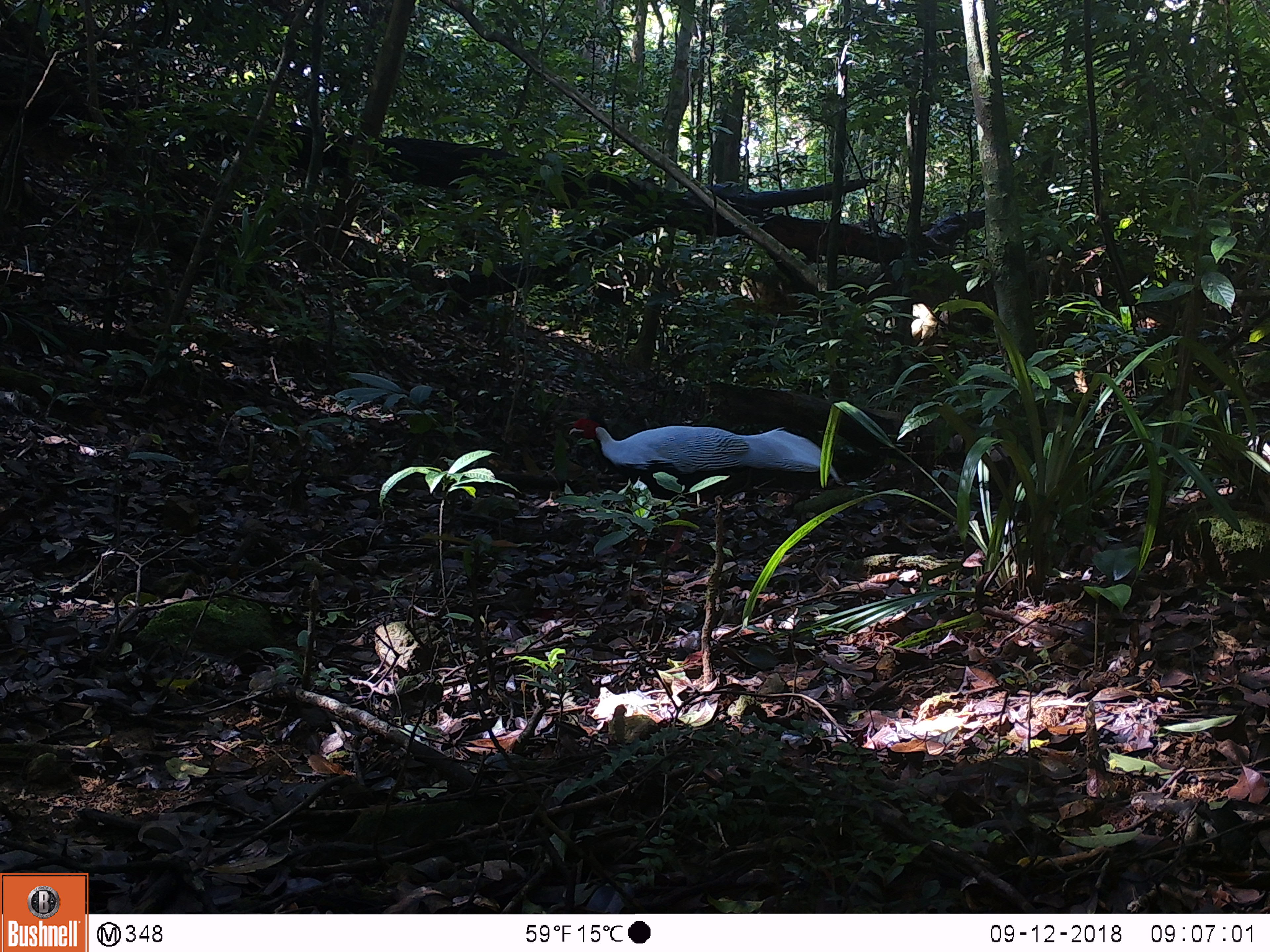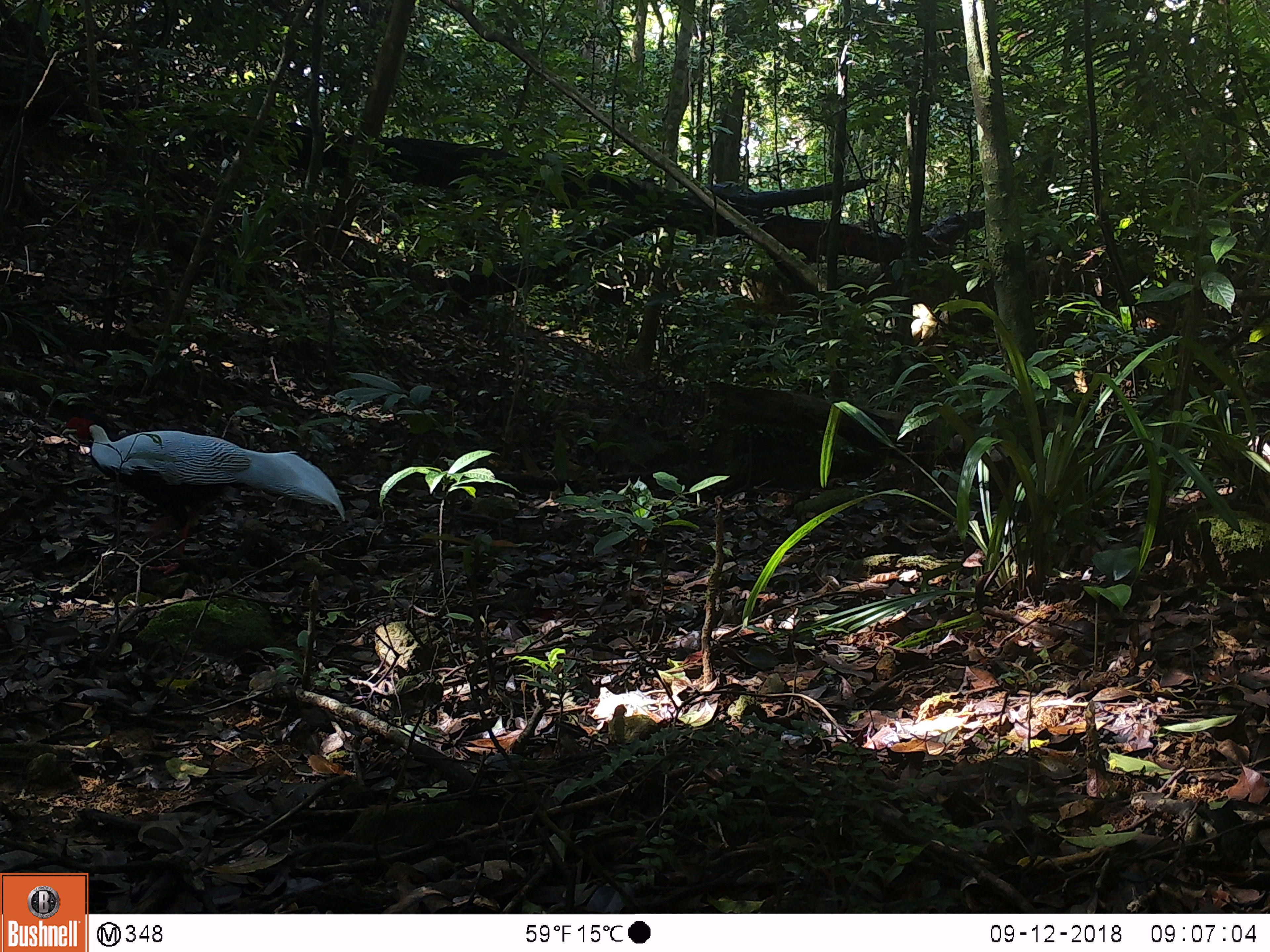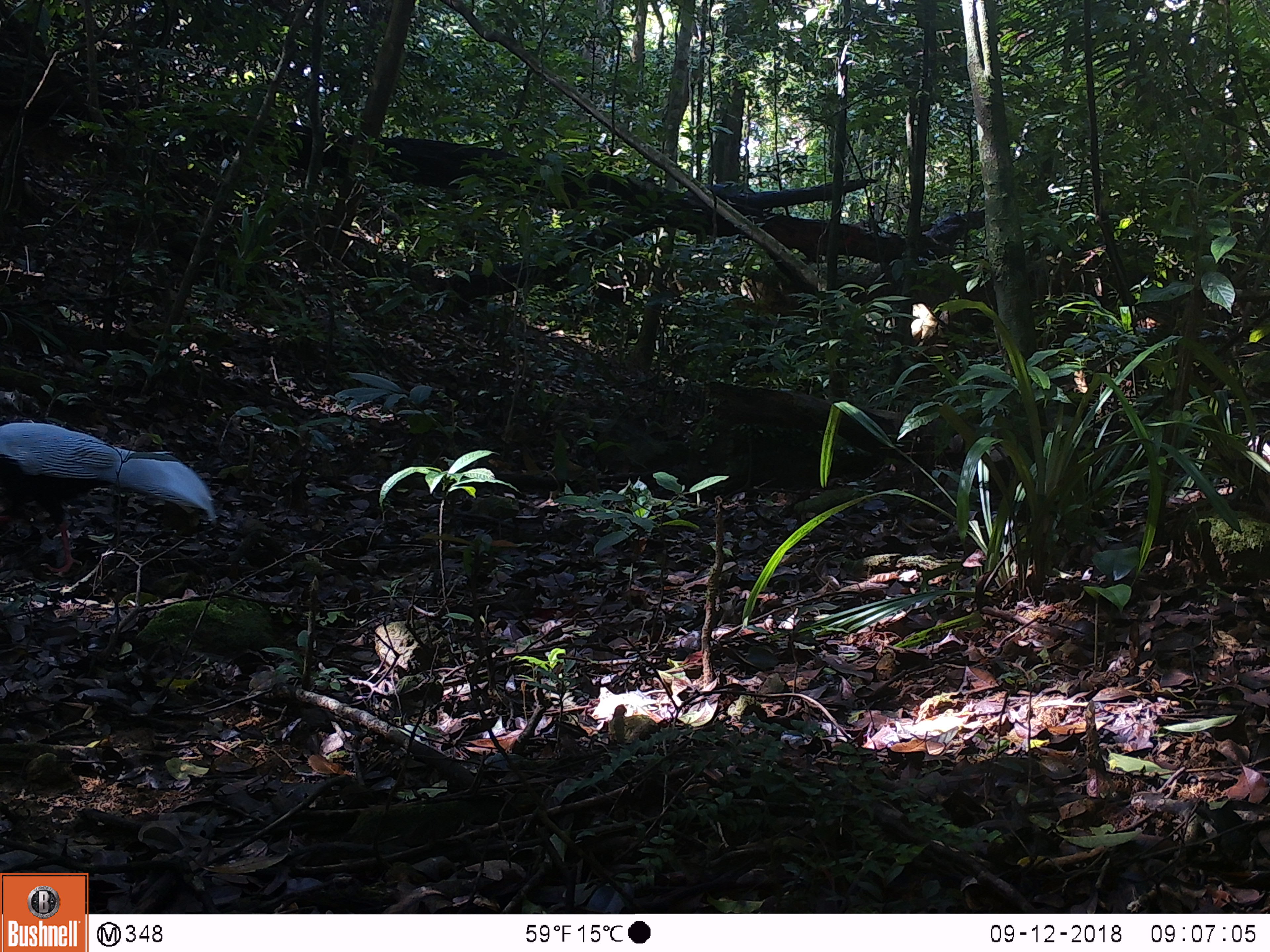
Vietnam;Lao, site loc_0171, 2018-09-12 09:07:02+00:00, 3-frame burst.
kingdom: Animalia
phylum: Chordata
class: Aves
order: Galliformes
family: Phasianidae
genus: Lophura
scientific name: Lophura nycthemera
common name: silver pheasant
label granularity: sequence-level